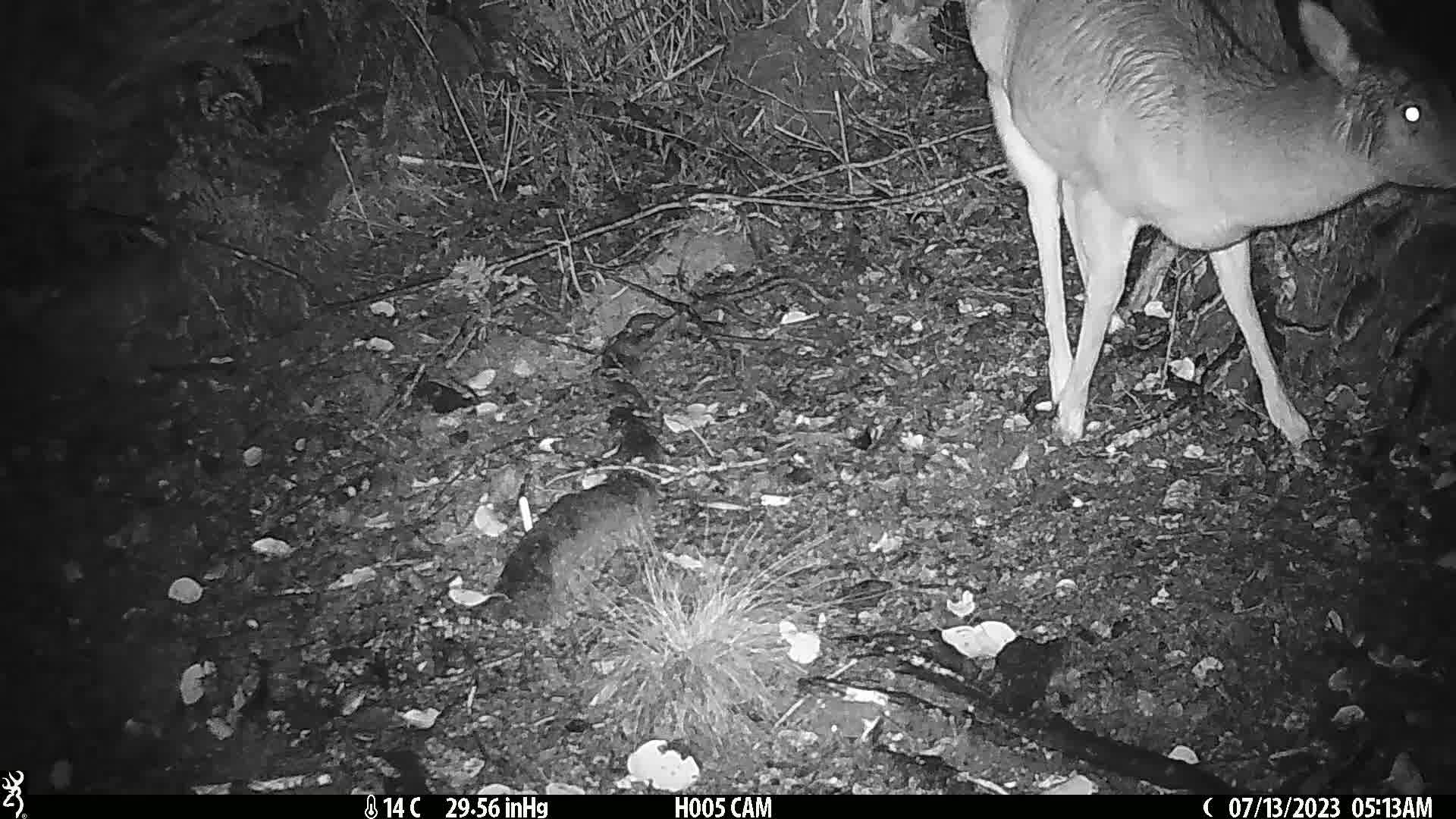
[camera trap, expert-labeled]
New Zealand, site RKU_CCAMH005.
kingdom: Animalia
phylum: Chordata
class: Mammalia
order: Artiodactyla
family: Cervidae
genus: Odocoileus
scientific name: Odocoileus virginianus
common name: white-tailed deer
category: white tailed deer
White tailed deer (white-tailed deer) (Odocoileus virginianus).